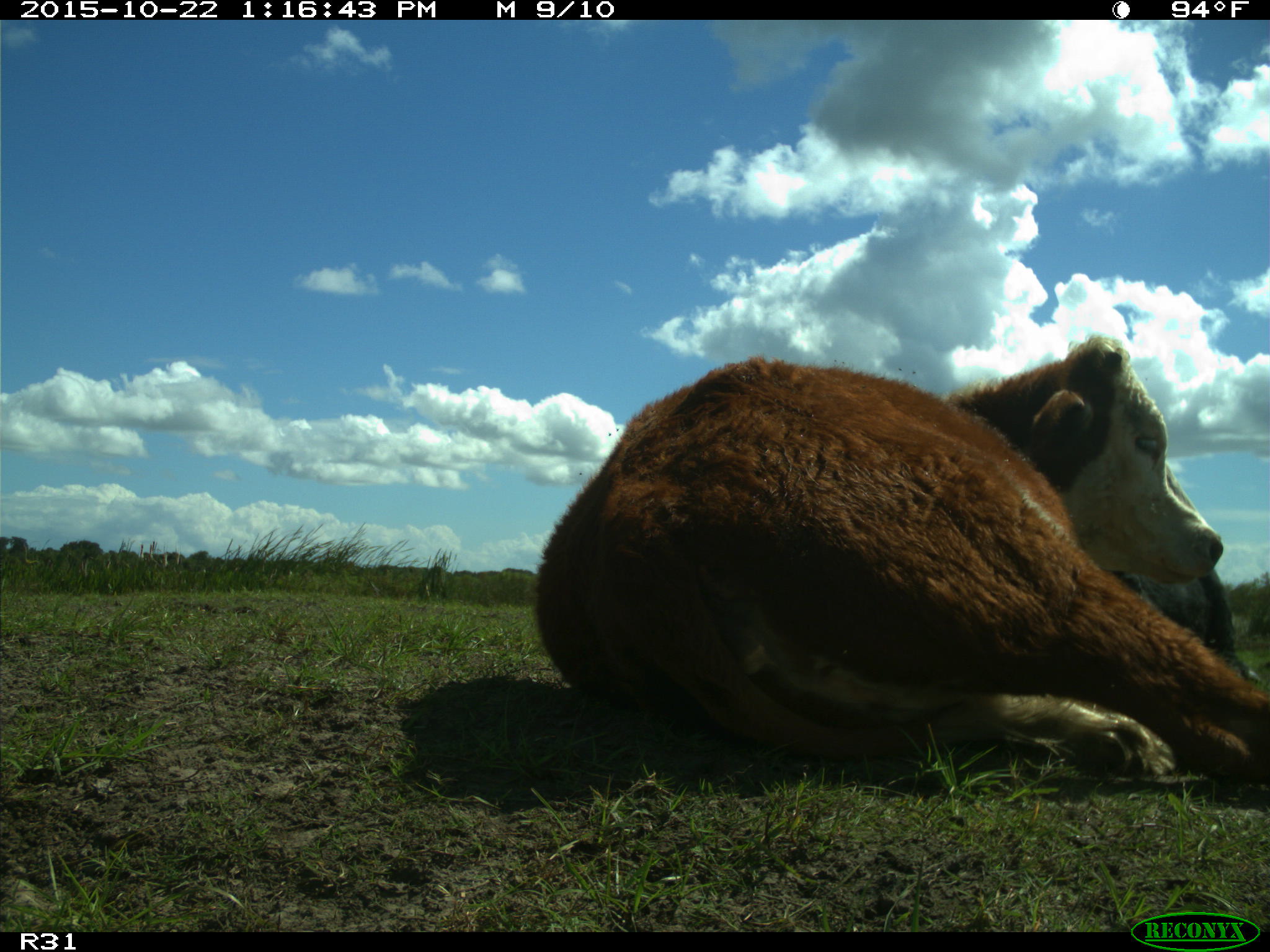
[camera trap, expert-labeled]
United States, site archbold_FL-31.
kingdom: Animalia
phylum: Chordata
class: Mammalia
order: Artiodactyla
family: Bovidae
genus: Bos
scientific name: Bos taurus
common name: domestic cow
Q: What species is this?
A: Bos taurus (domestic cow).